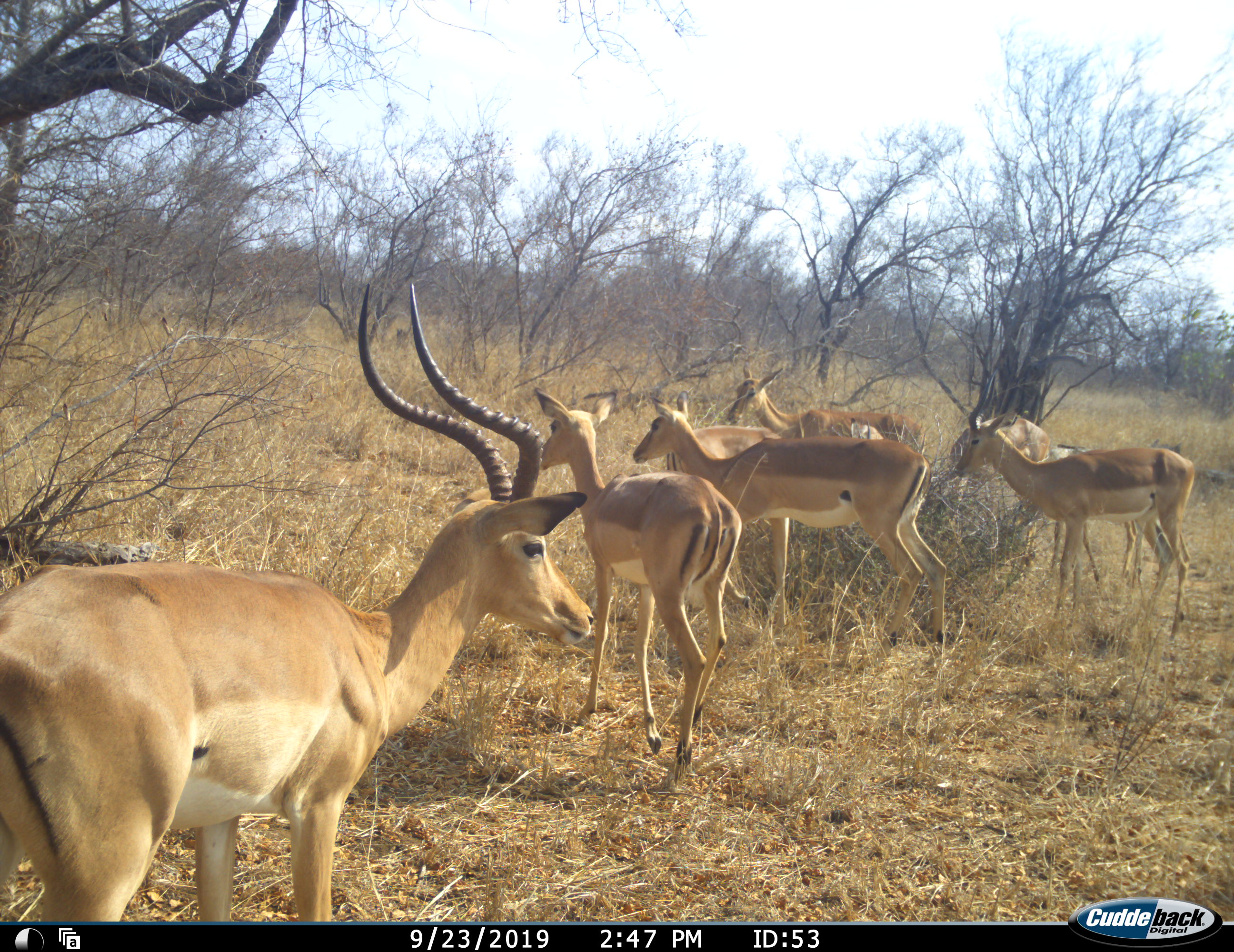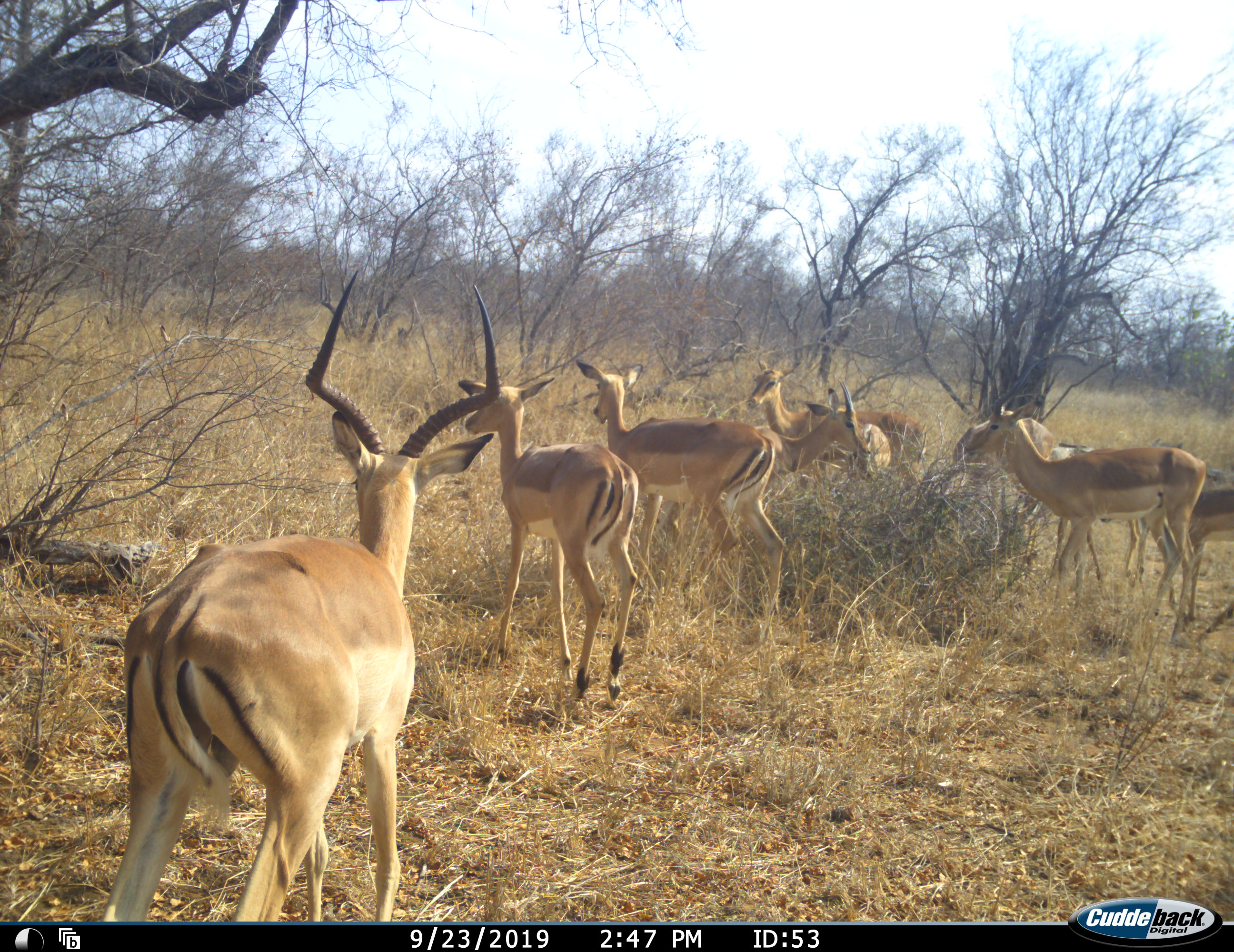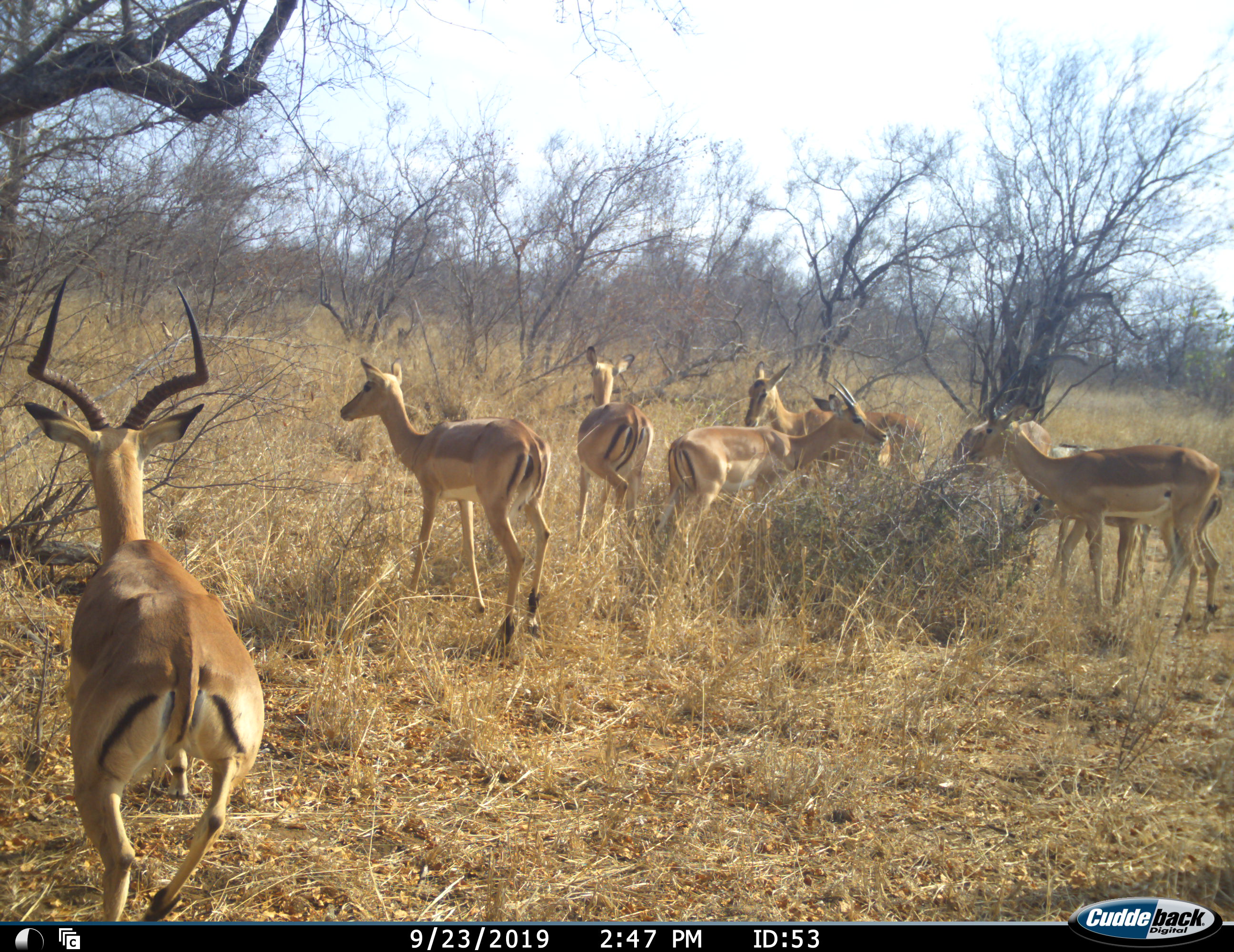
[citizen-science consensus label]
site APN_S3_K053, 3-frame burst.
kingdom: Animalia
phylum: Chordata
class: Mammalia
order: Artiodactyla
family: Bovidae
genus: Aepyceros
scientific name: Aepyceros melampus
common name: impala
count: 7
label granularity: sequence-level